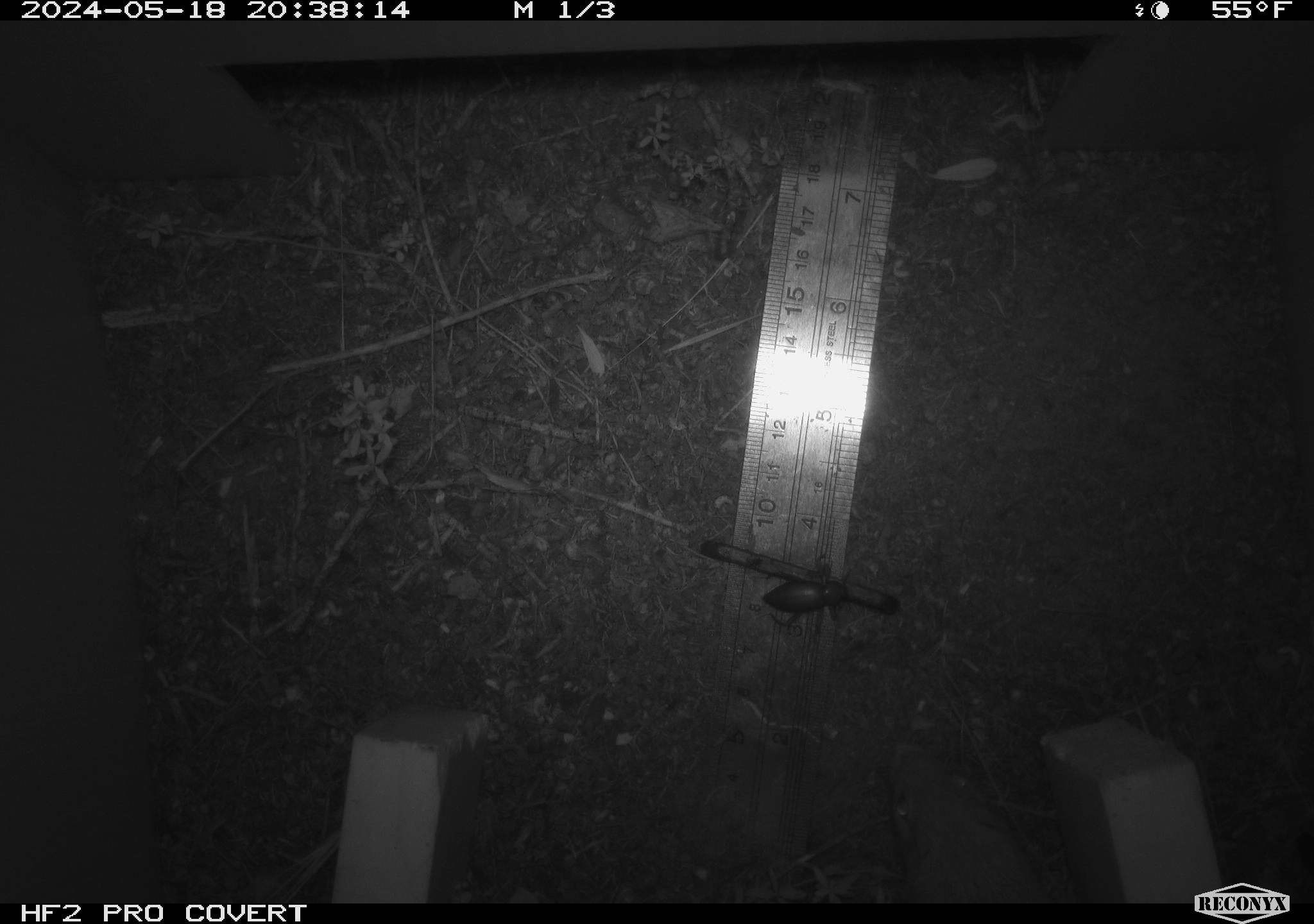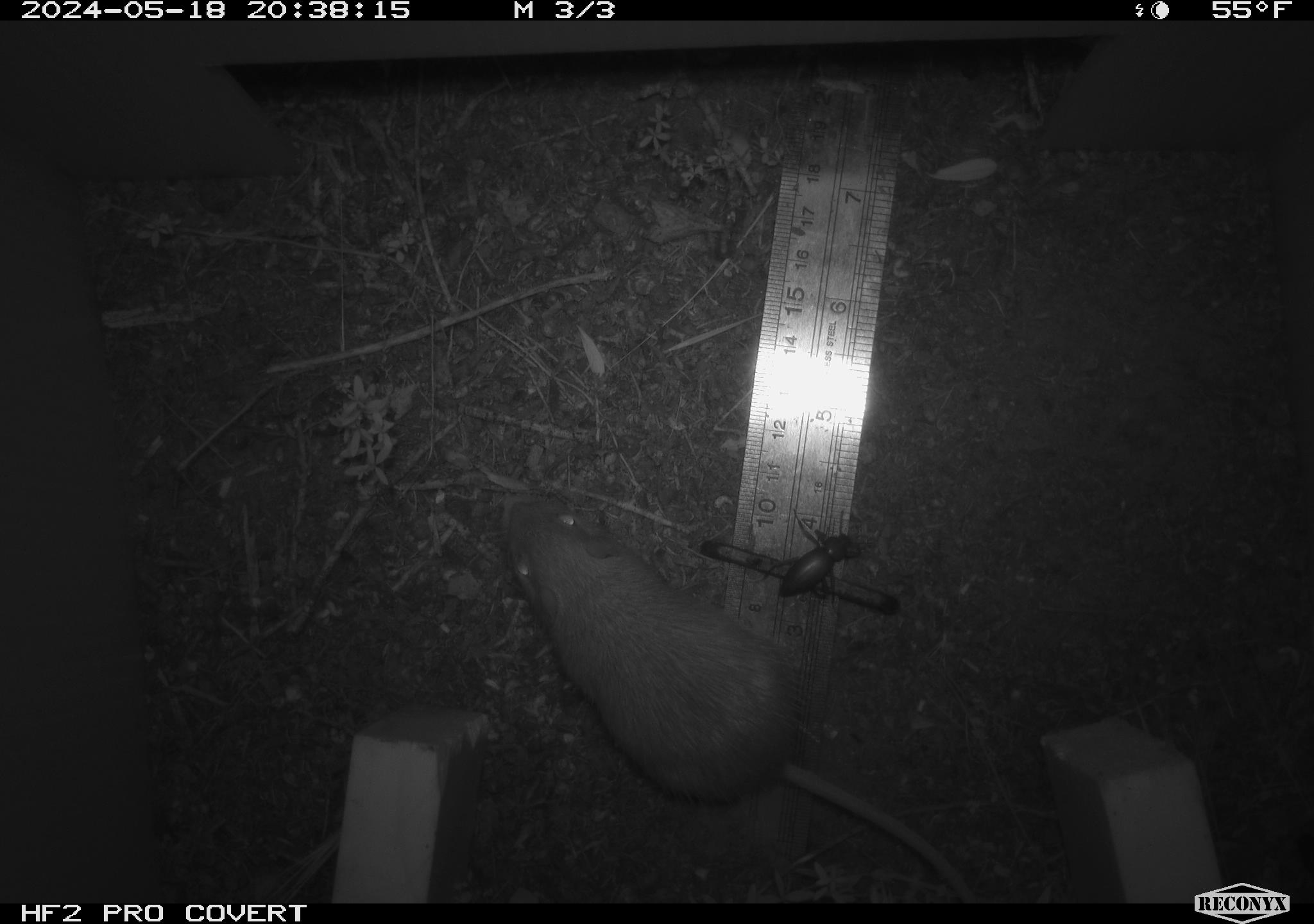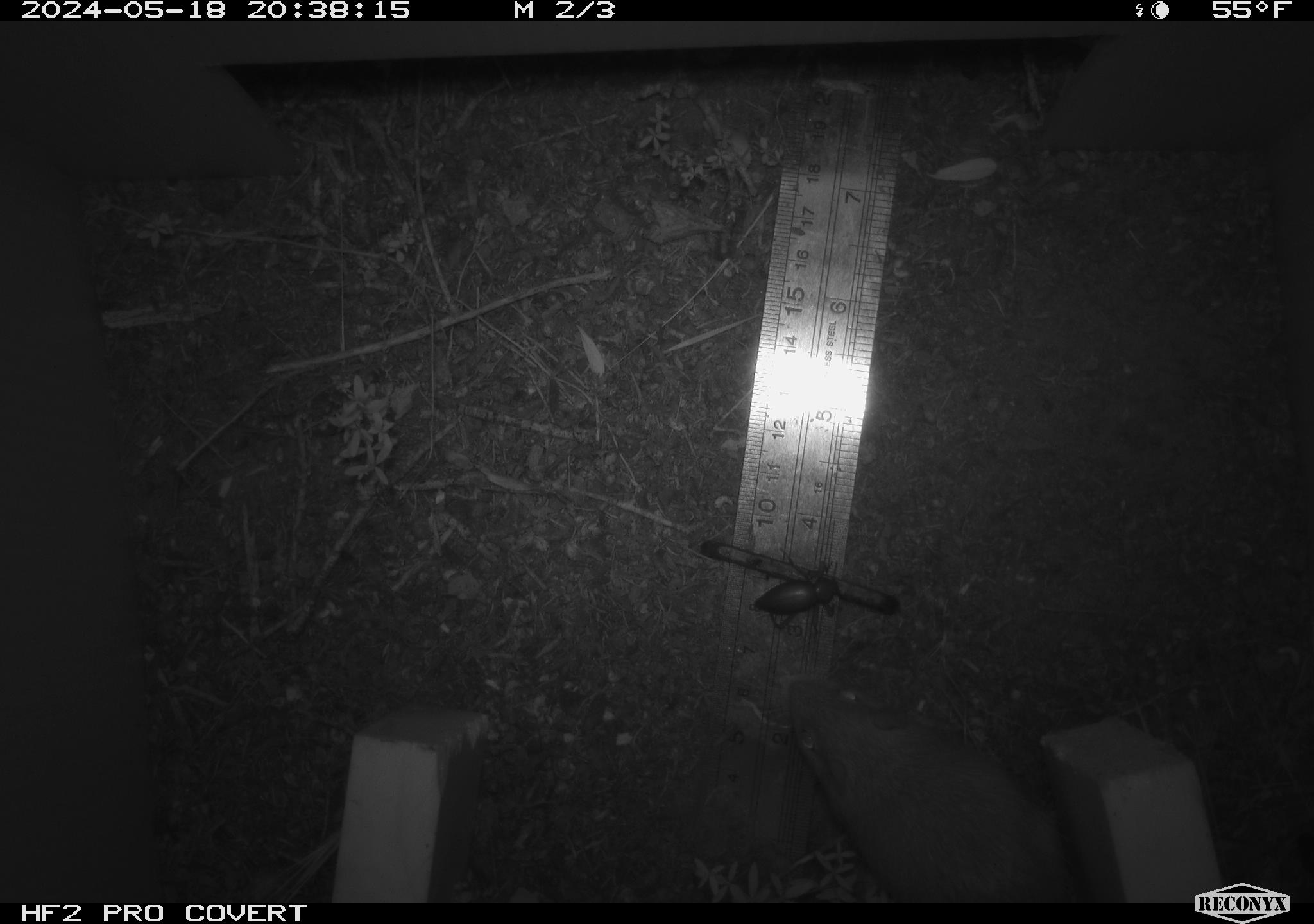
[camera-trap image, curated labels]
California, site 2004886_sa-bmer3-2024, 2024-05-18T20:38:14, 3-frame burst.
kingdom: Animalia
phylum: Chordata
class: Mammalia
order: Rodentia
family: Heteromyidae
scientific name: Heteromyidae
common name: kangaroo rats and pocket mice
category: heteromyidae family